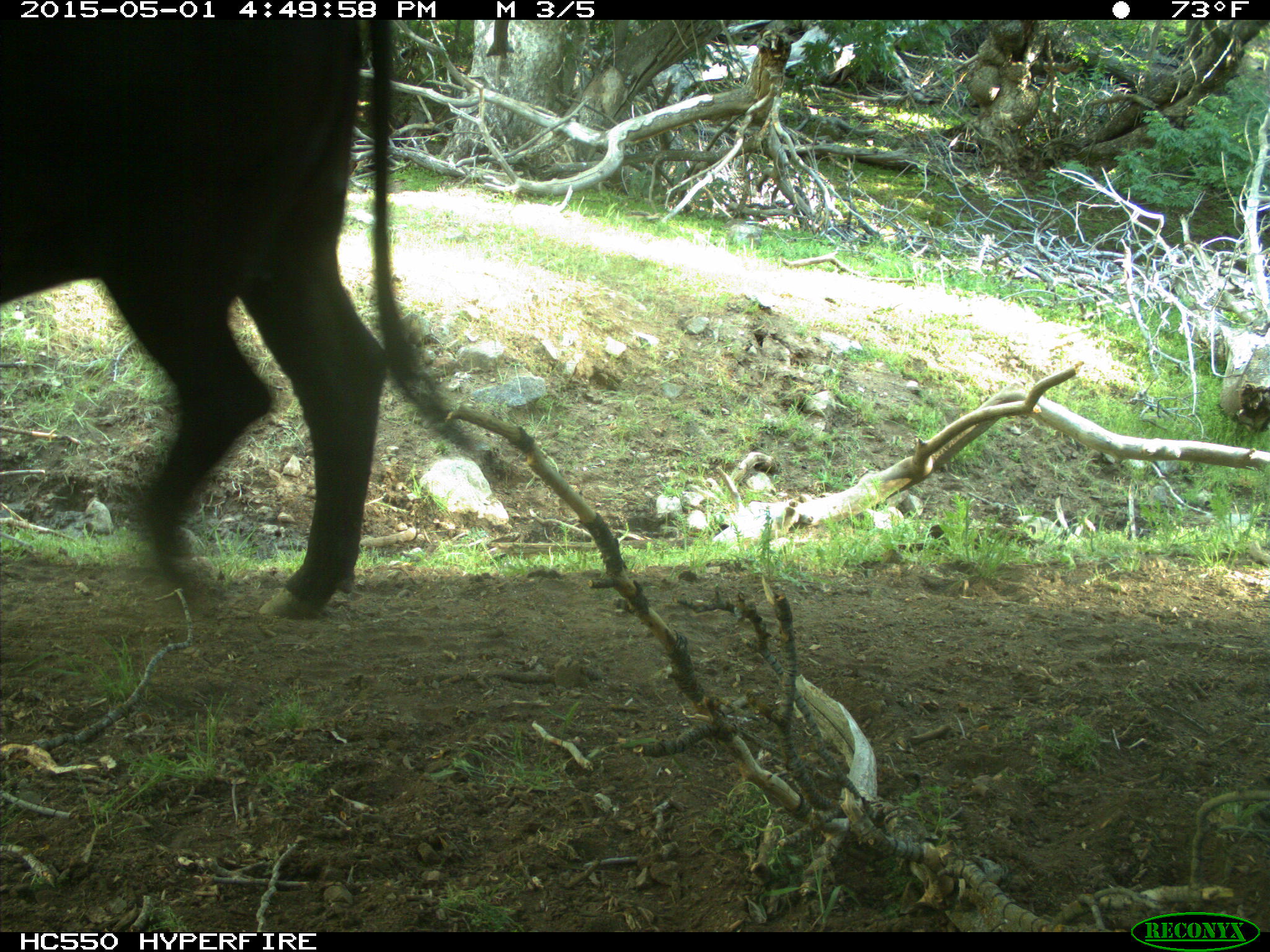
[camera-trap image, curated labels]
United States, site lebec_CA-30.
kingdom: Animalia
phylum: Chordata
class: Mammalia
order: Artiodactyla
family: Bovidae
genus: Bos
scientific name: Bos taurus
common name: domestic cow